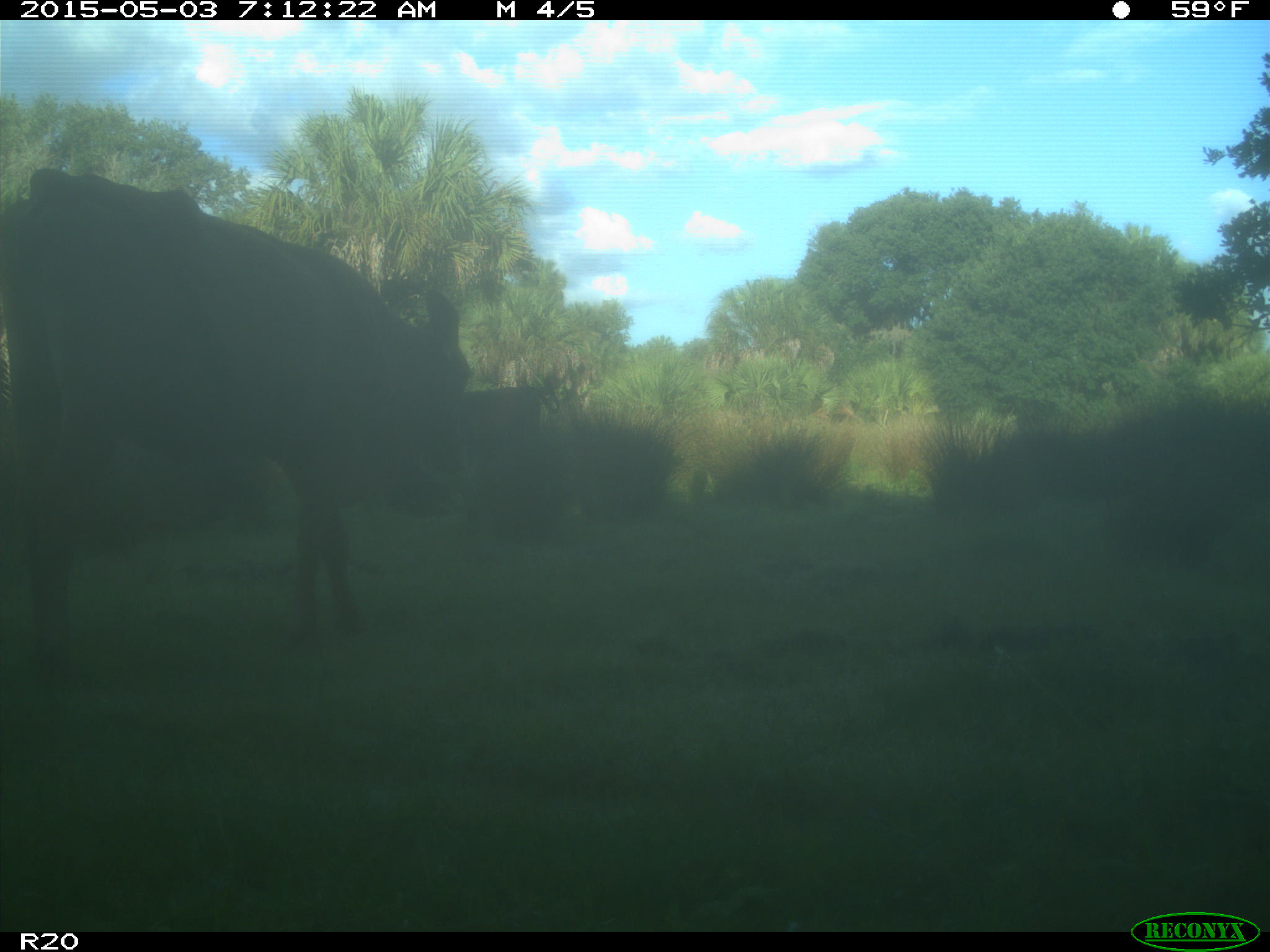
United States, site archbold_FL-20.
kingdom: Animalia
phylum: Chordata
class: Mammalia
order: Artiodactyla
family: Bovidae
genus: Bos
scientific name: Bos taurus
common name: domestic cow